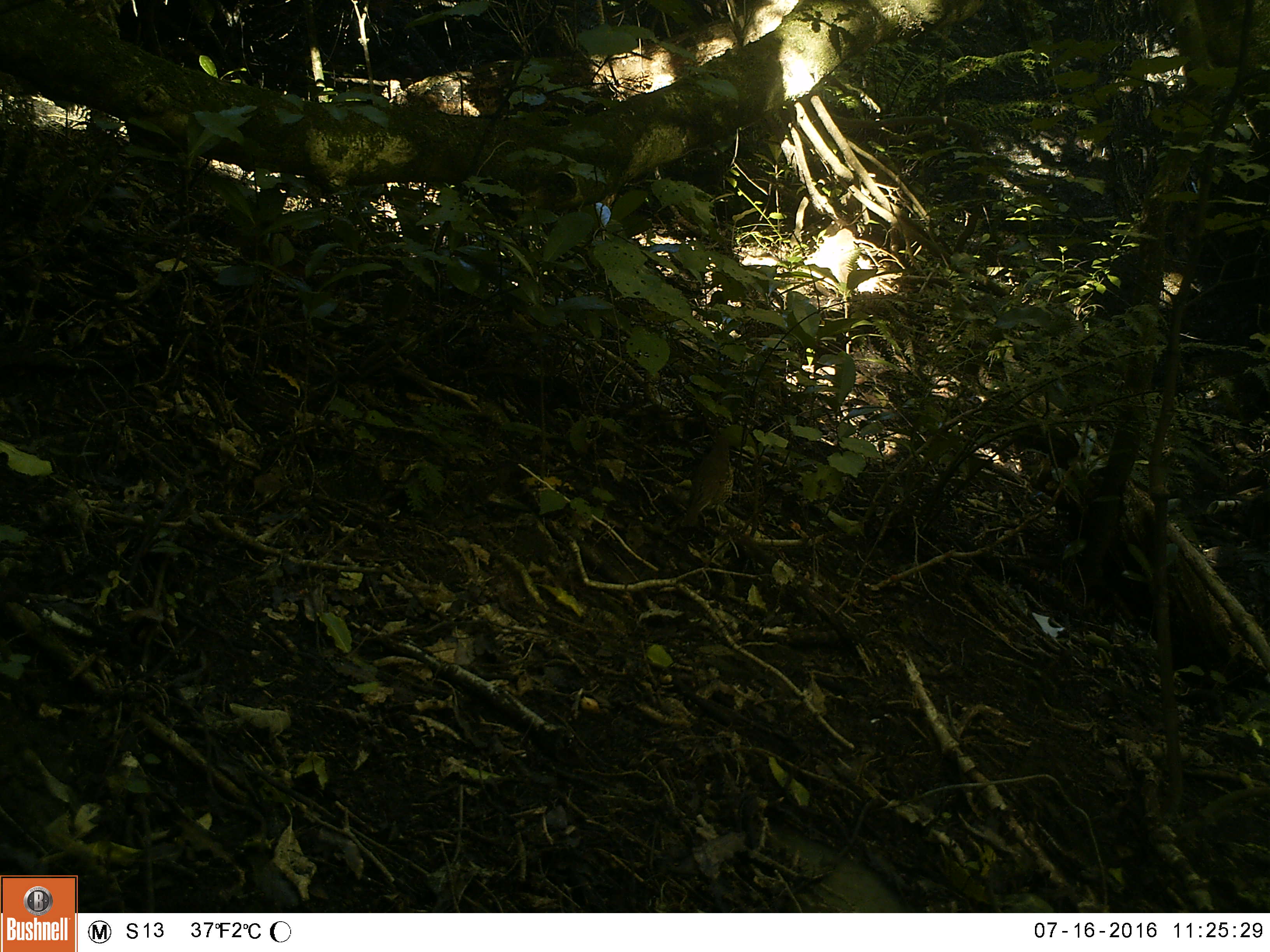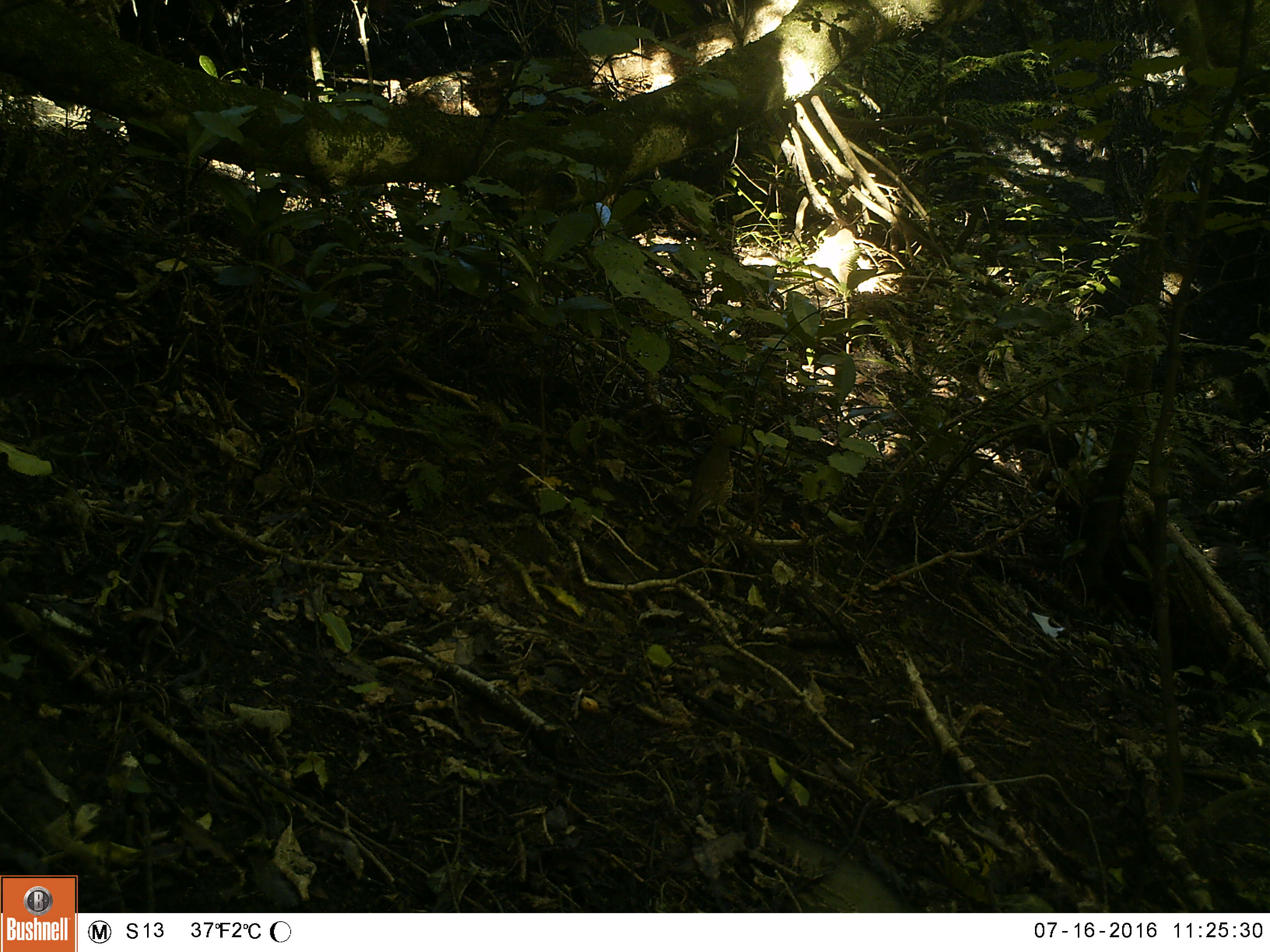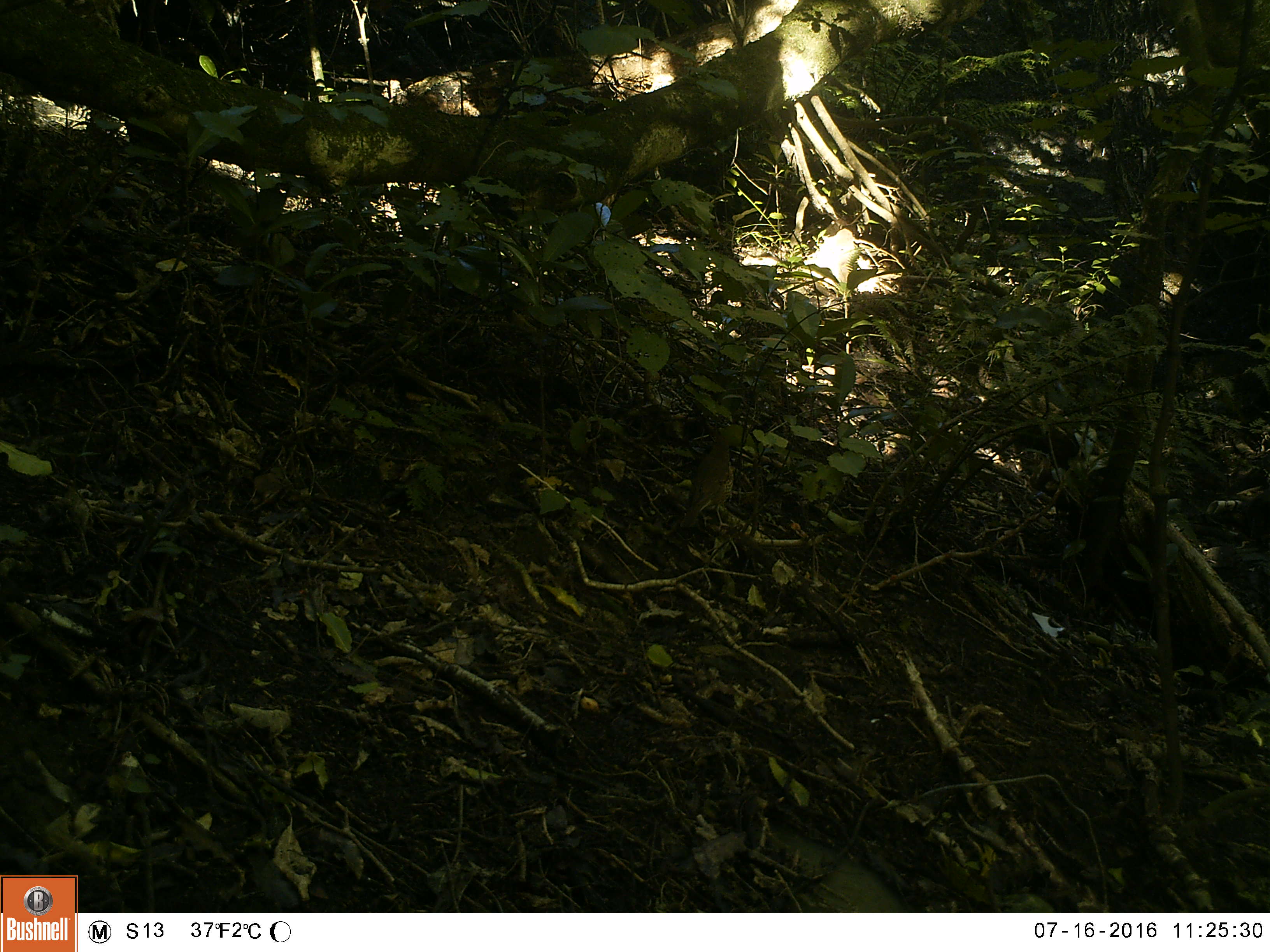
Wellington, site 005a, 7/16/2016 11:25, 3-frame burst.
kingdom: Animalia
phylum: Chordata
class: Aves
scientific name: Aves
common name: bird